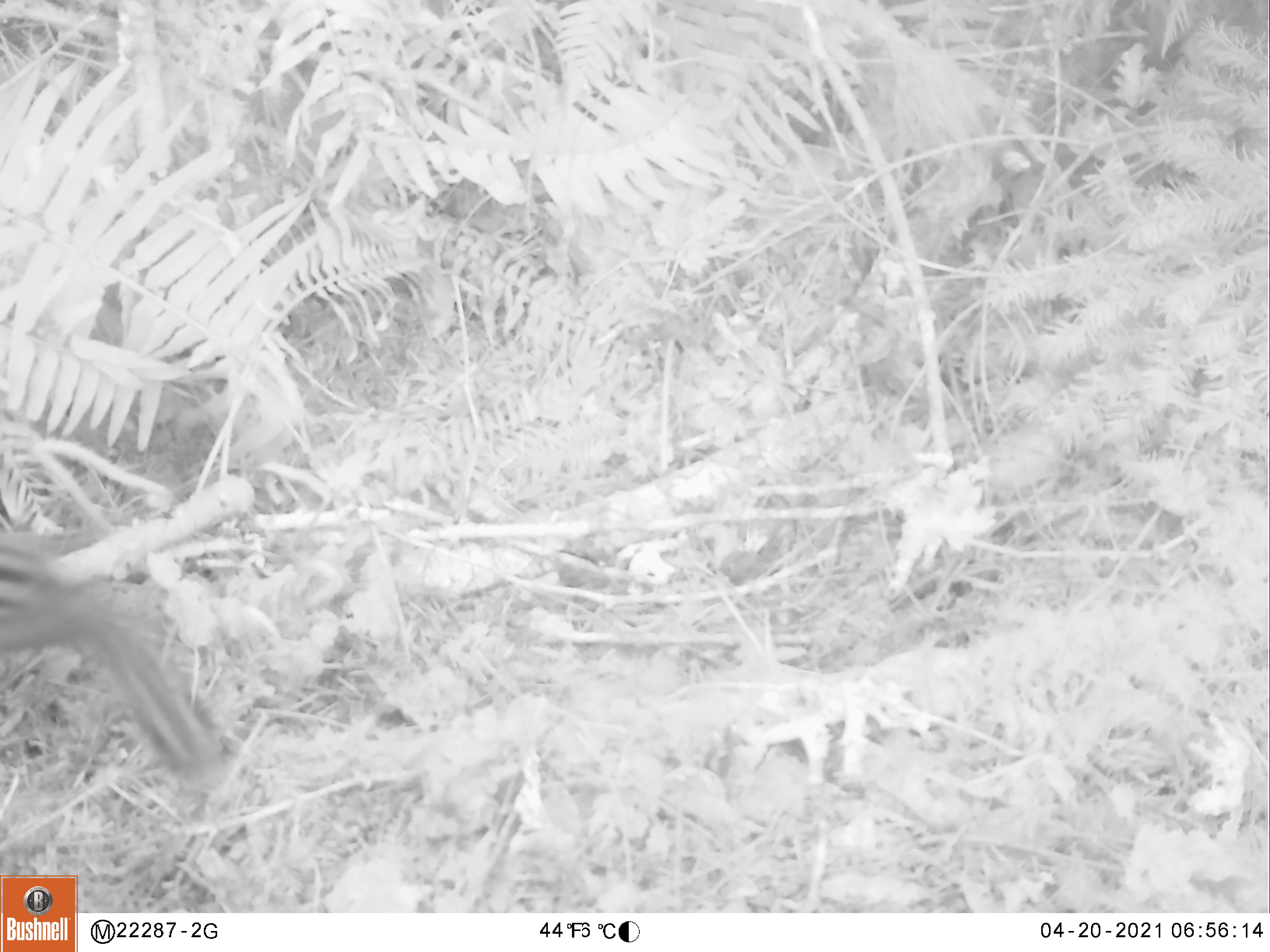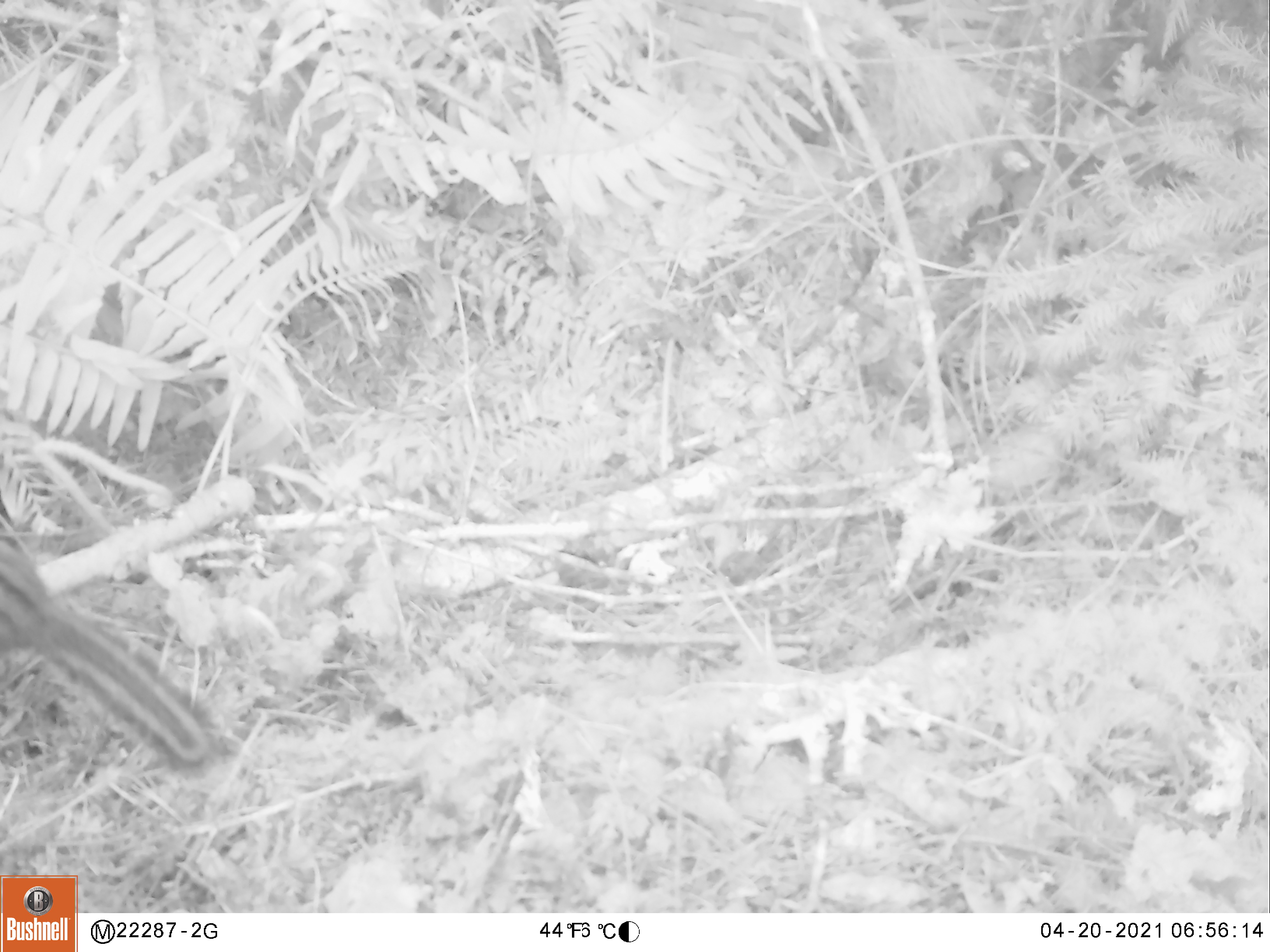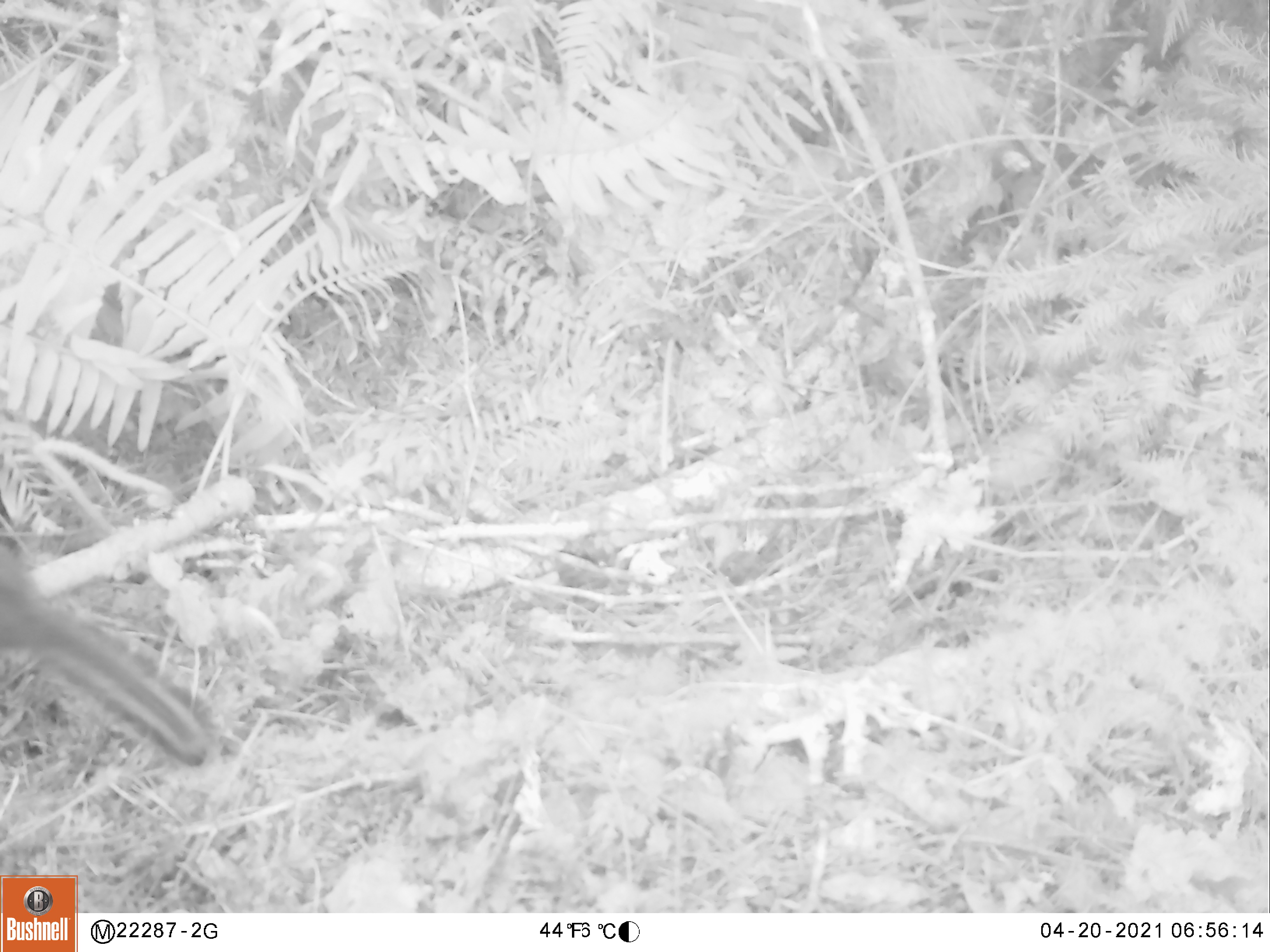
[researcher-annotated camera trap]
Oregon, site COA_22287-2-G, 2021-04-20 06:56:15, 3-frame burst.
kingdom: Animalia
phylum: Chordata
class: Mammalia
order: Rodentia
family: Sciuridae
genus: Neotamias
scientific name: Neotamias townsendii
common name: townsend's chipmunk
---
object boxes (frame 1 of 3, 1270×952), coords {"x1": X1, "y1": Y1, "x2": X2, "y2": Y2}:
townsend's chipmunk: {"x1": 0, "y1": 532, "x2": 221, "y2": 777}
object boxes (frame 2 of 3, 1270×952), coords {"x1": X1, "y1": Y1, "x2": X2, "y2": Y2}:
townsend's chipmunk: {"x1": 0, "y1": 535, "x2": 232, "y2": 775}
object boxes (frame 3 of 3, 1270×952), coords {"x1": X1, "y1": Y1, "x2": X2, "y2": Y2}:
townsend's chipmunk: {"x1": 0, "y1": 541, "x2": 225, "y2": 766}